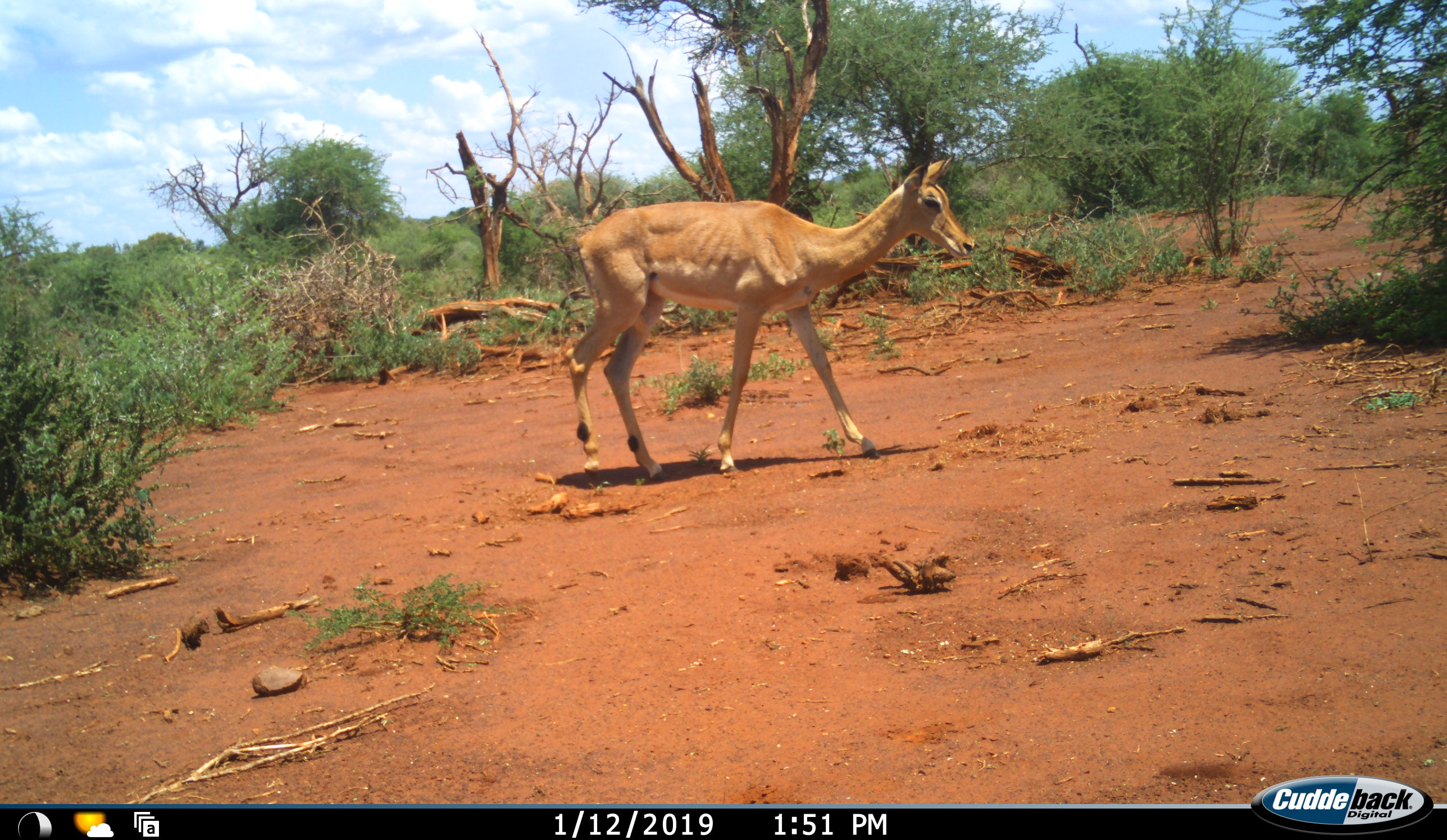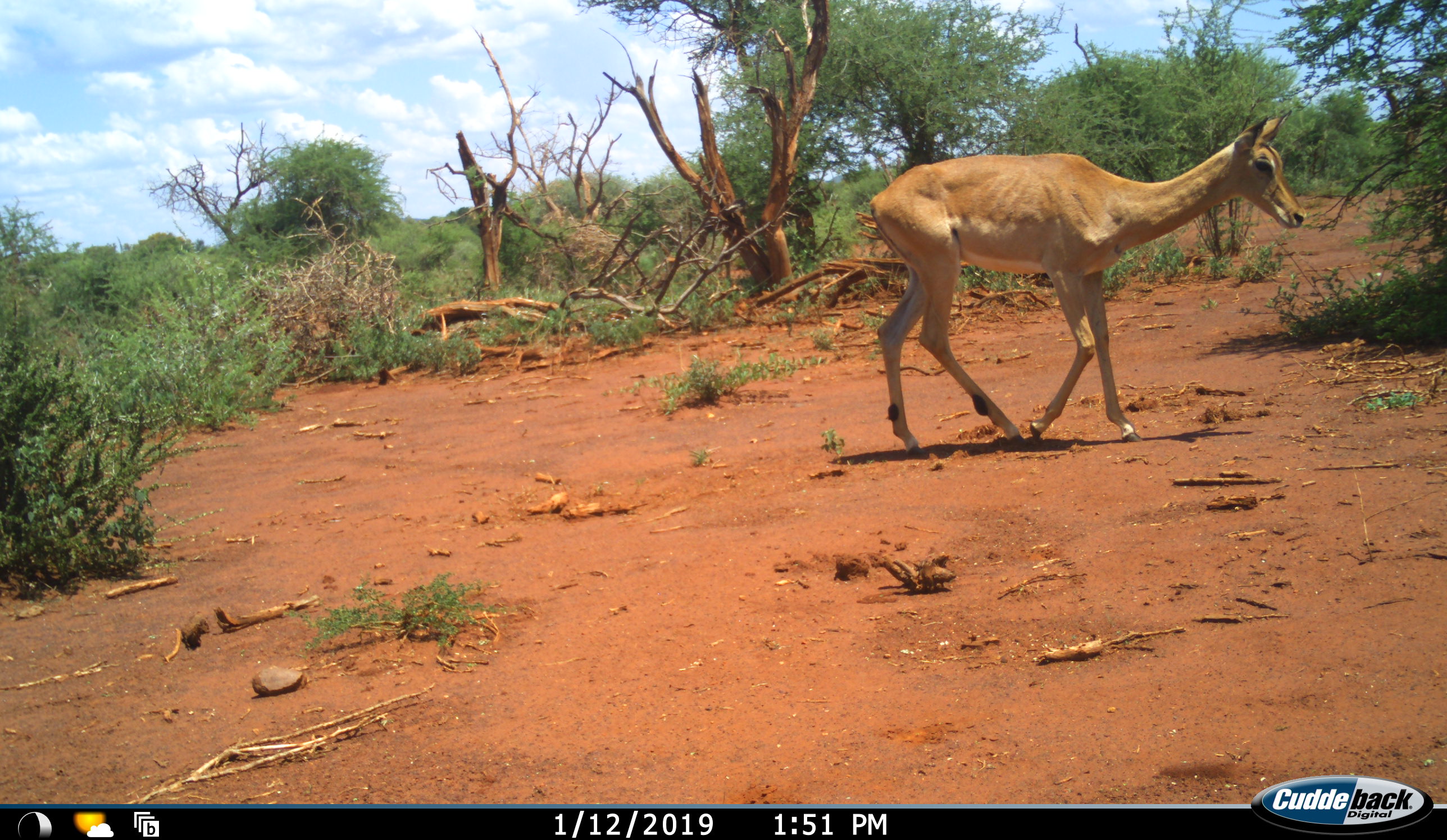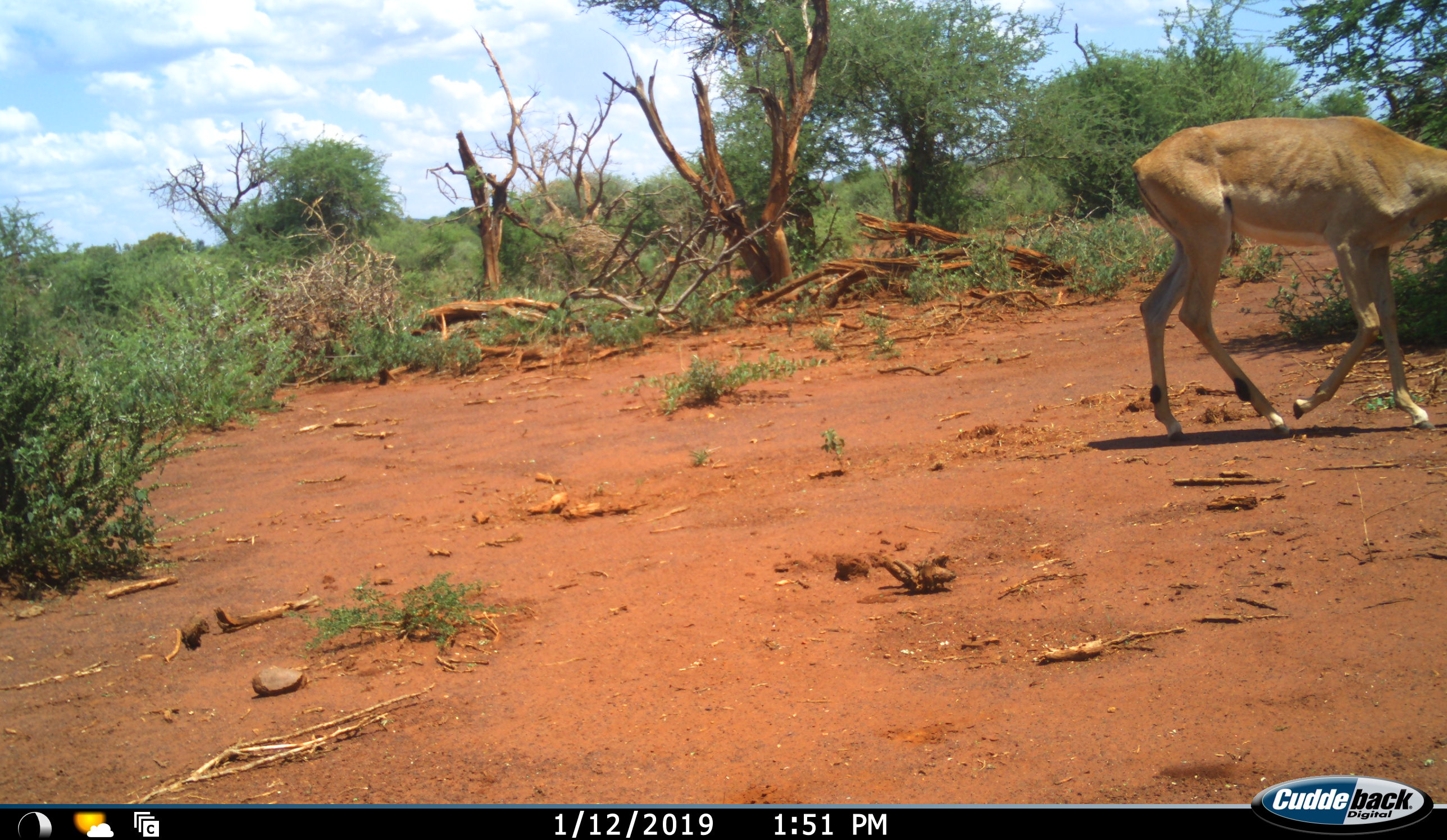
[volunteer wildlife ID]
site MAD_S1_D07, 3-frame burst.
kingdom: Animalia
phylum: Chordata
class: Mammalia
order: Artiodactyla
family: Bovidae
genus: Aepyceros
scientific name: Aepyceros melampus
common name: impala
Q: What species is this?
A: Impala (Aepyceros melampus).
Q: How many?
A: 1.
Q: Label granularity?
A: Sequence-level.